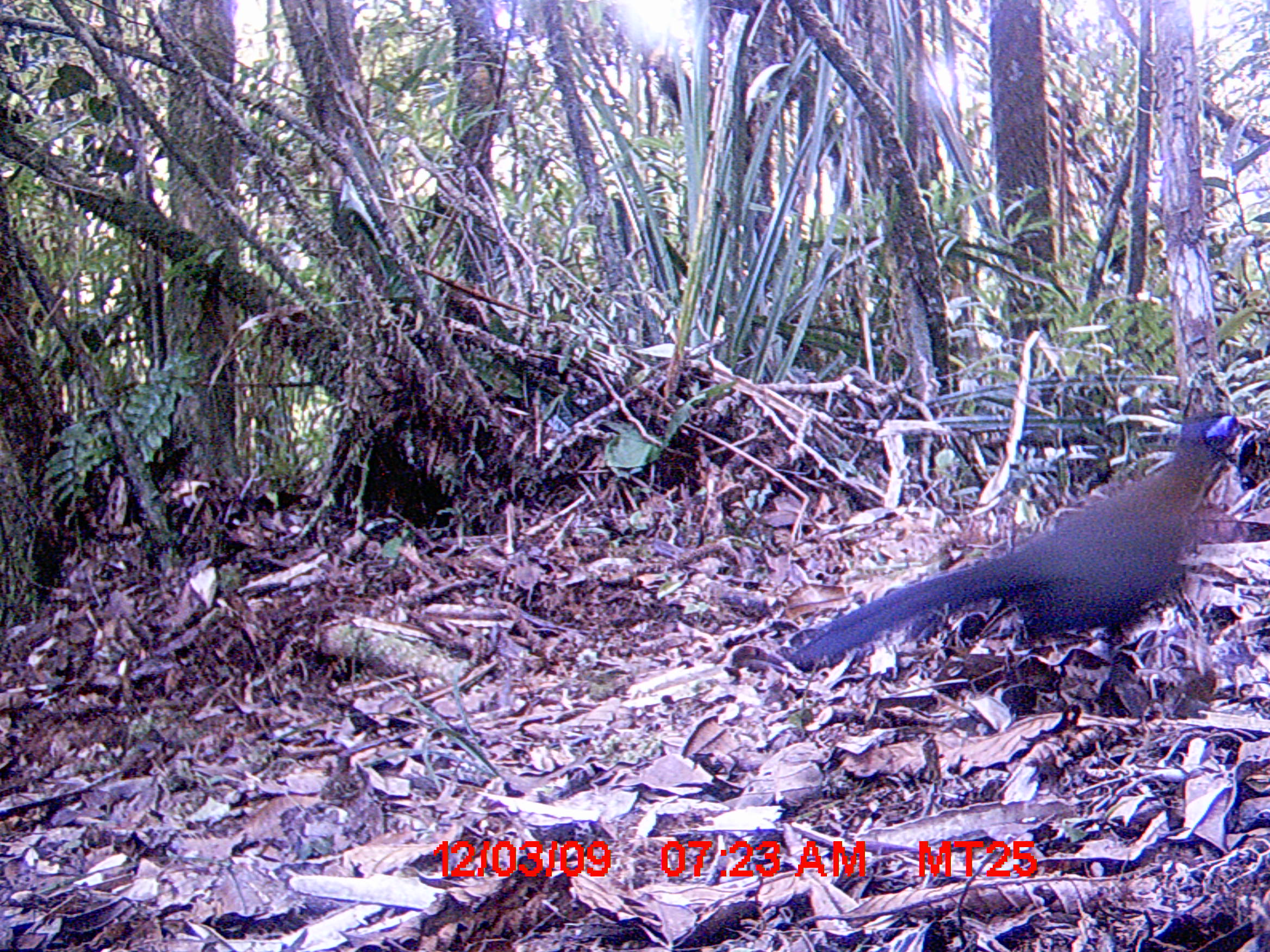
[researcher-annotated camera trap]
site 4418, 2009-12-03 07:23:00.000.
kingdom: Animalia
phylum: Chordata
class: Aves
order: Cuculiformes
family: Cuculidae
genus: Coua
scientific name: Coua serriana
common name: red-breasted coua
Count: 1.